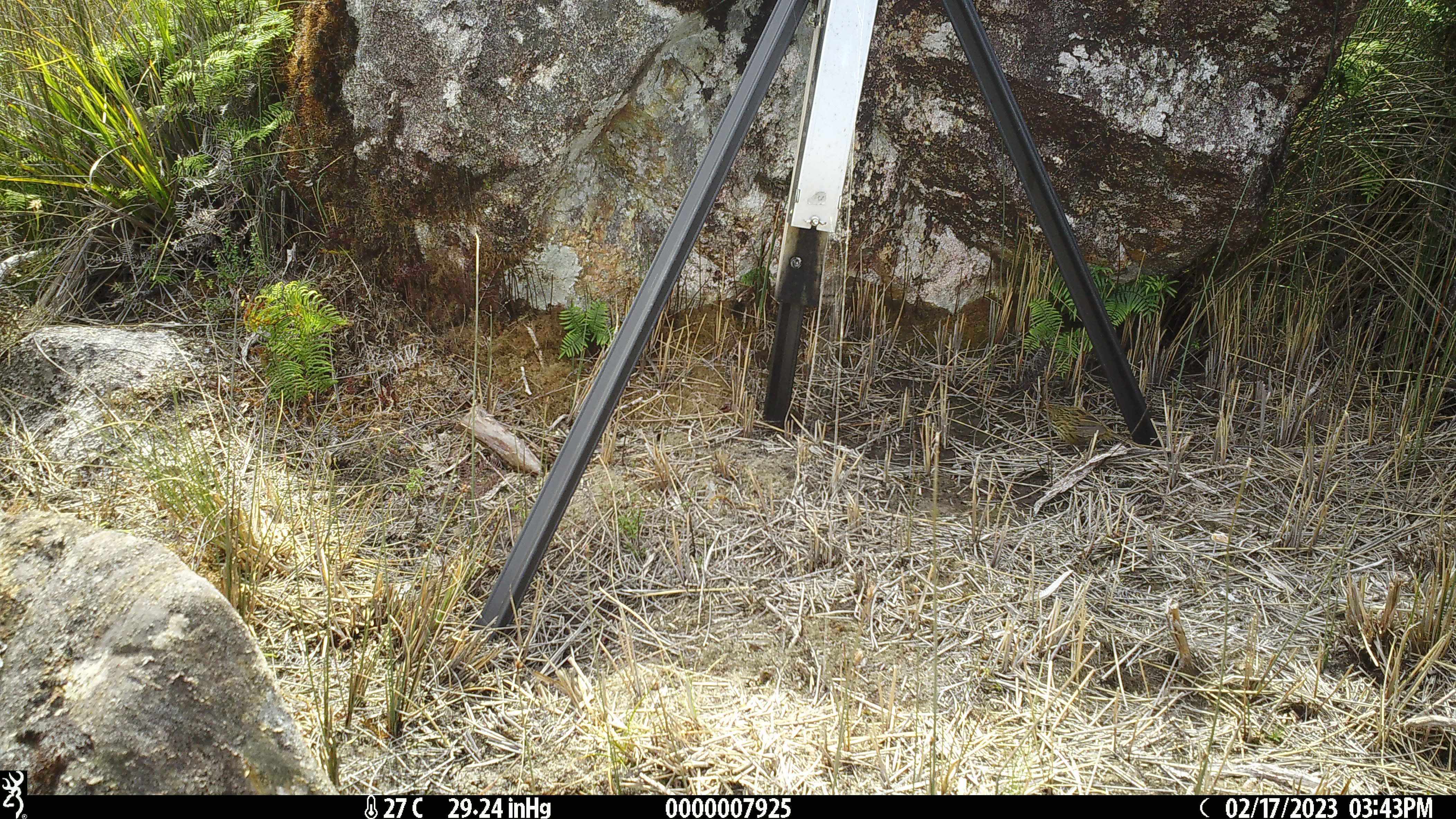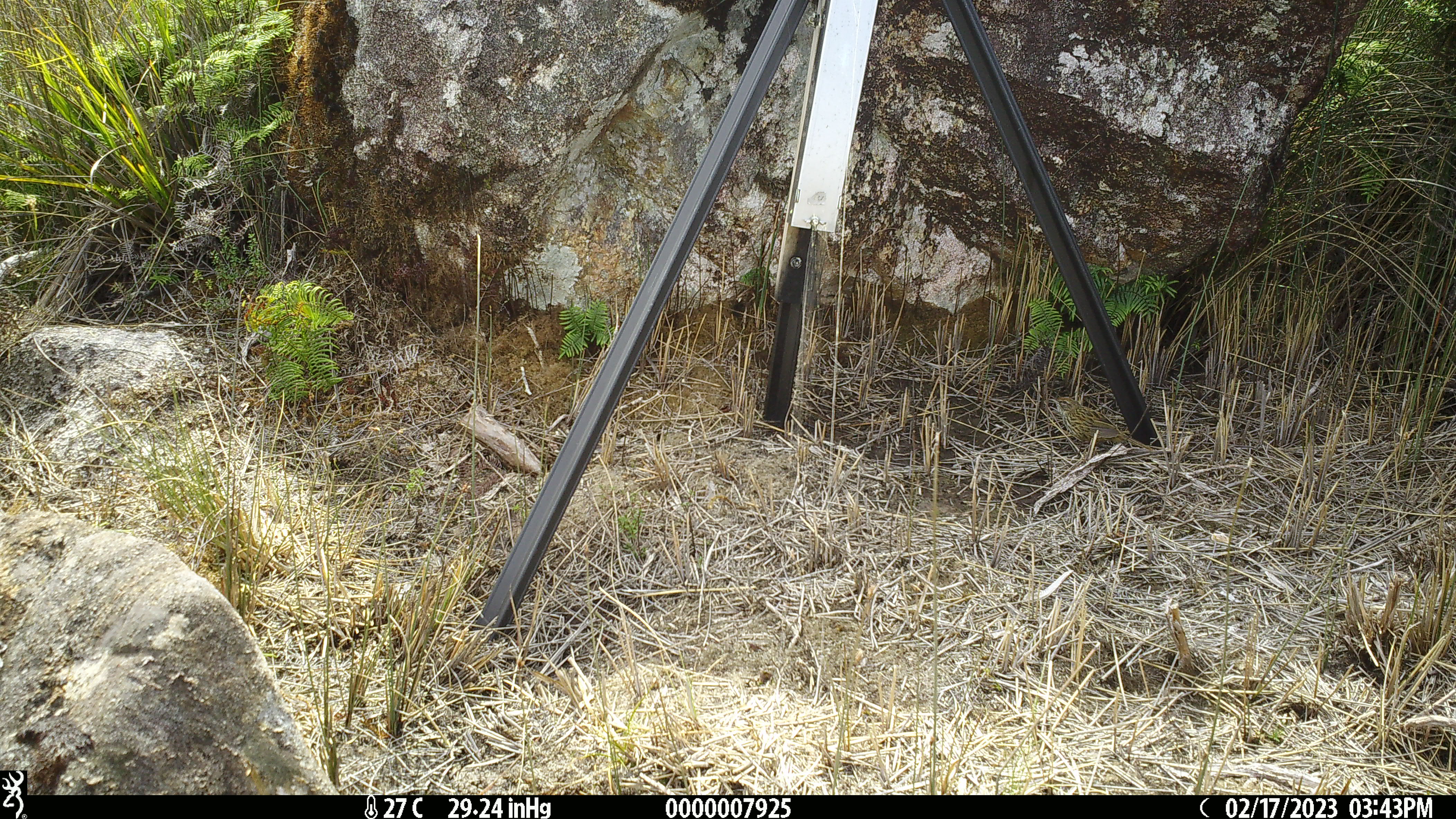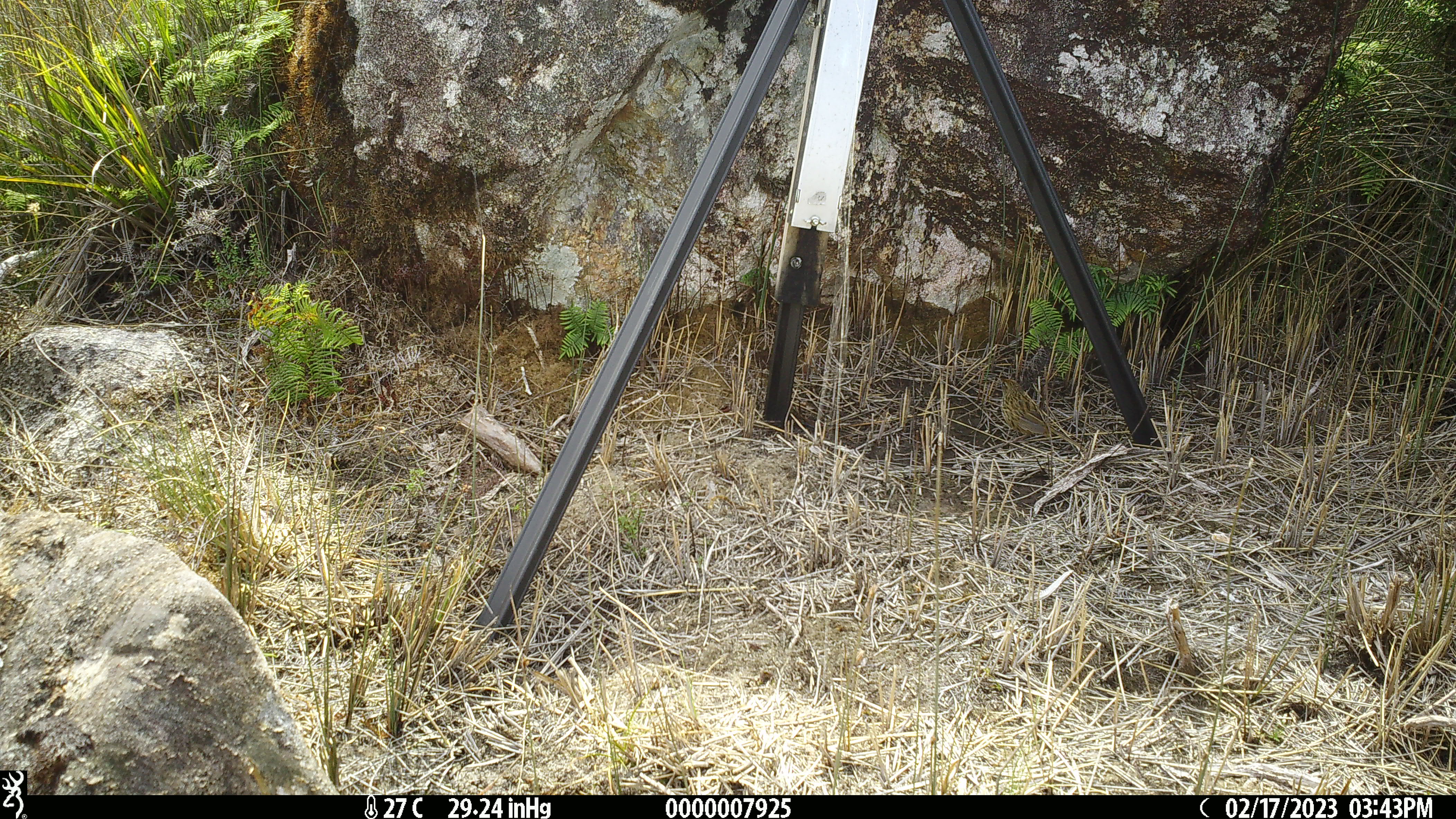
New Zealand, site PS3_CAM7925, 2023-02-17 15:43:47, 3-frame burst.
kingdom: Animalia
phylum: Chordata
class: Aves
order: Passeriformes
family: Locustellidae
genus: Megalurus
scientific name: Bowdleria punctata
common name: new zealand fernbird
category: fernbird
Fernbird (new zealand fernbird) (Bowdleria punctata).